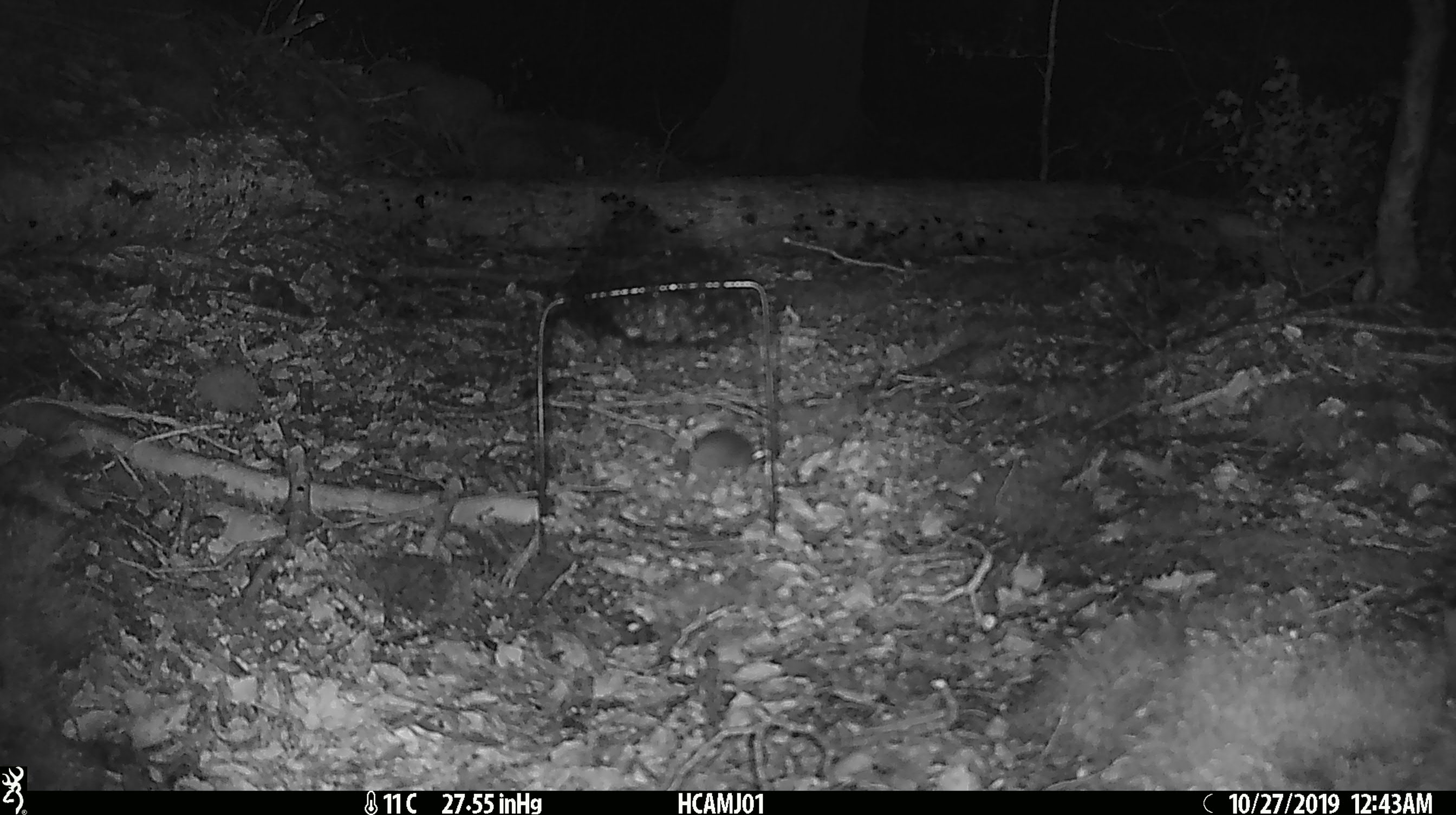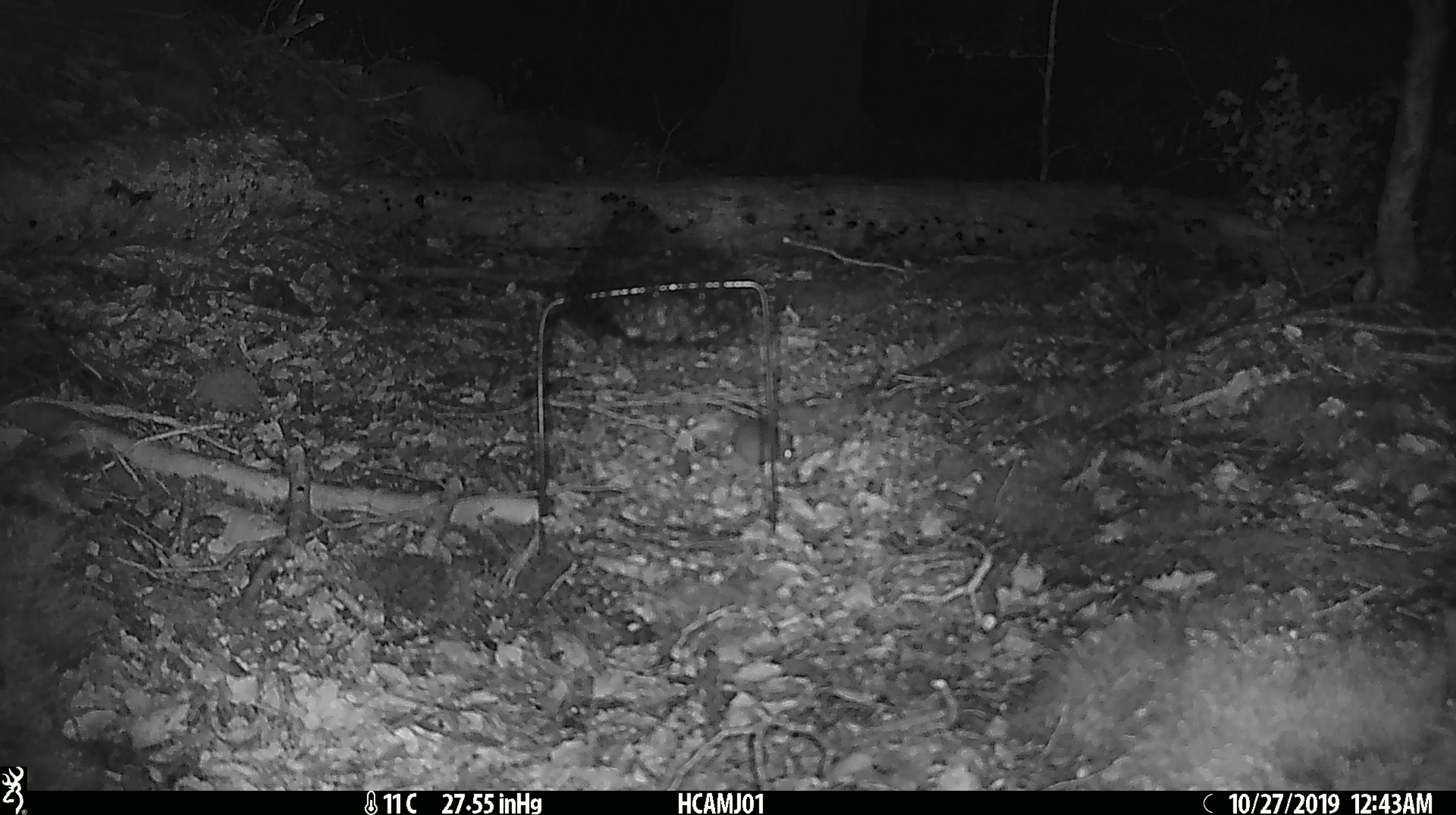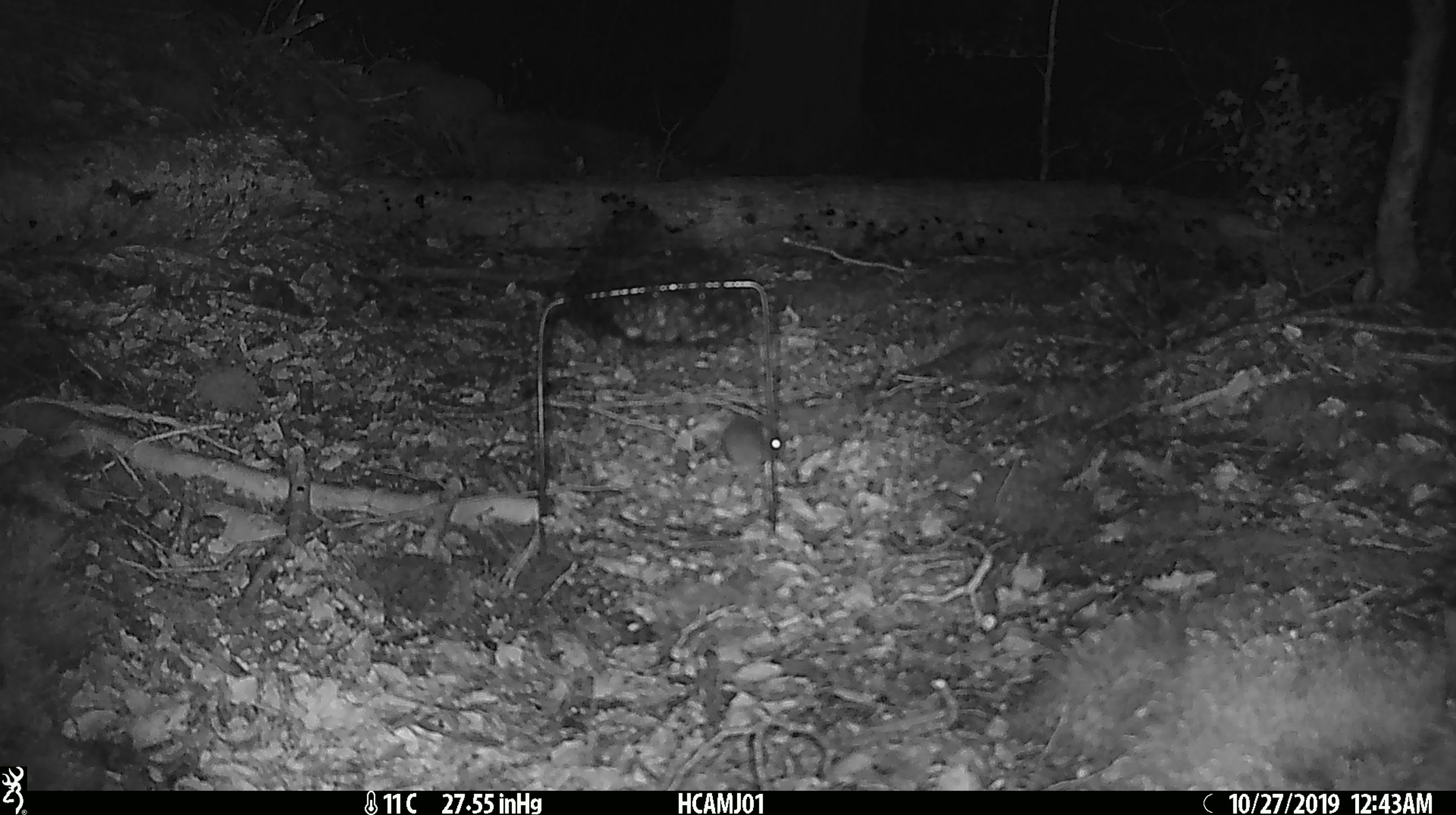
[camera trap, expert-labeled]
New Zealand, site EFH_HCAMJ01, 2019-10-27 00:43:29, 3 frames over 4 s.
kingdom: Animalia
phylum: Chordata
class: Mammalia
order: Rodentia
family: Muridae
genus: Mus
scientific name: Mus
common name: mouse